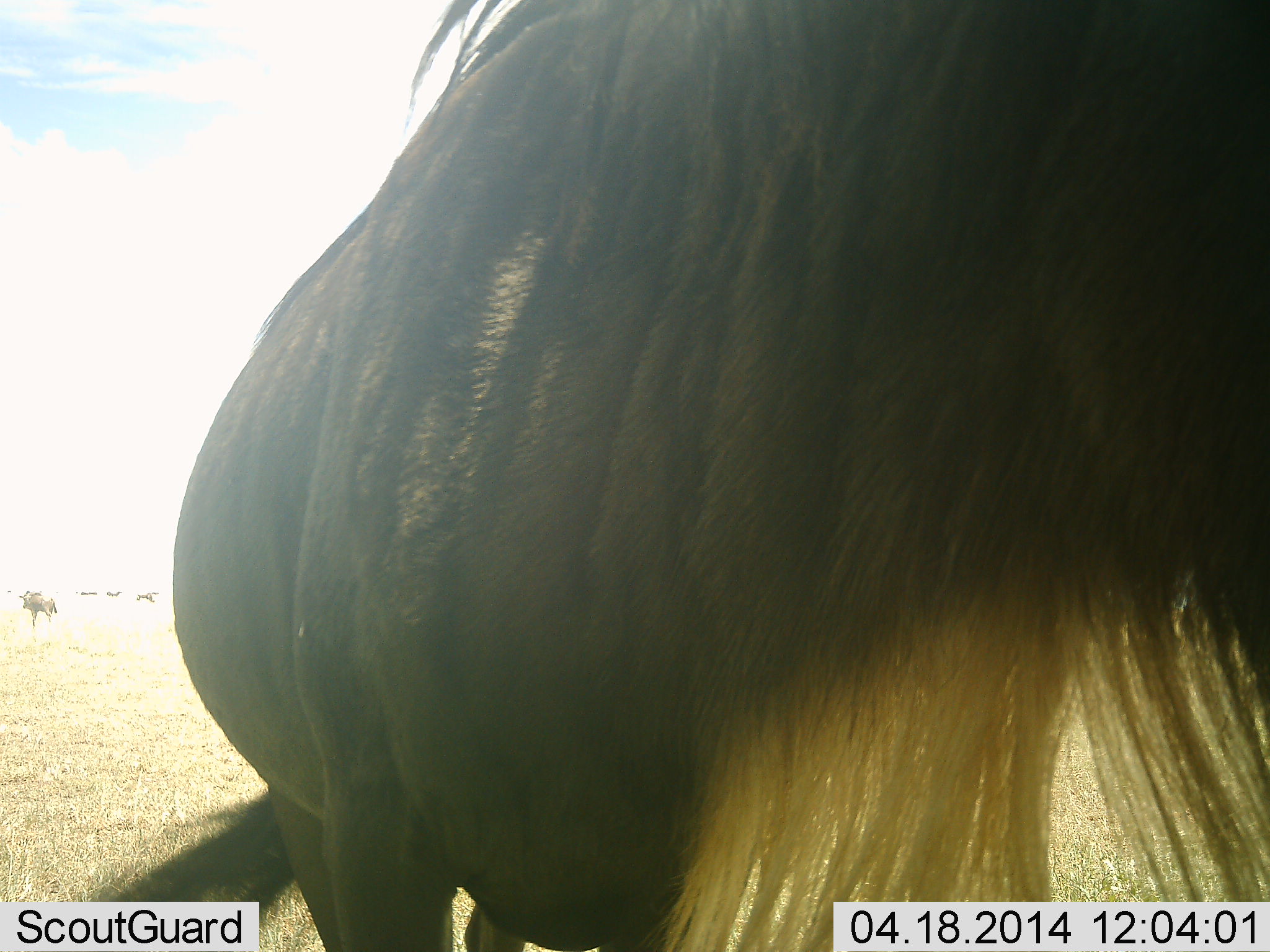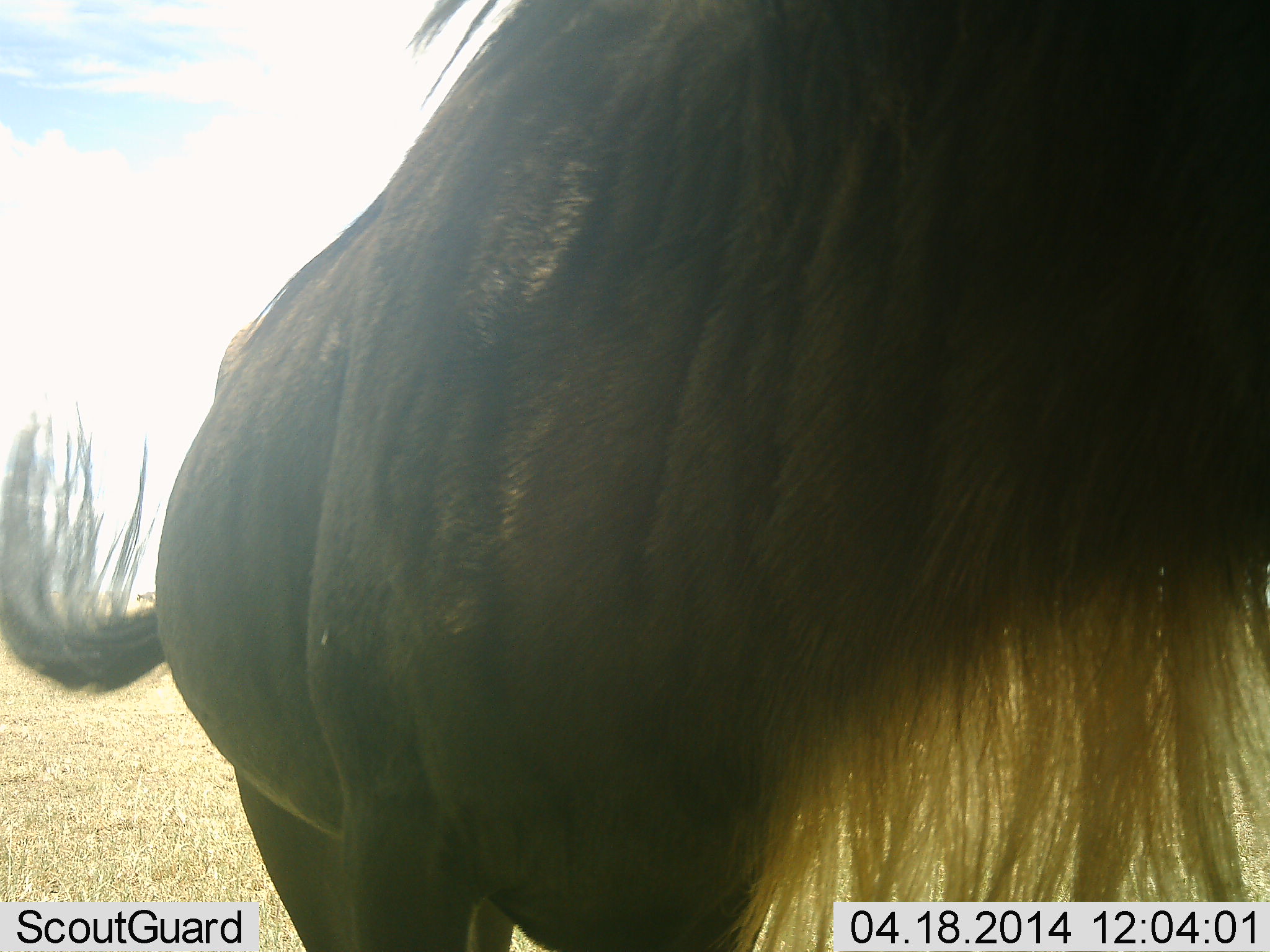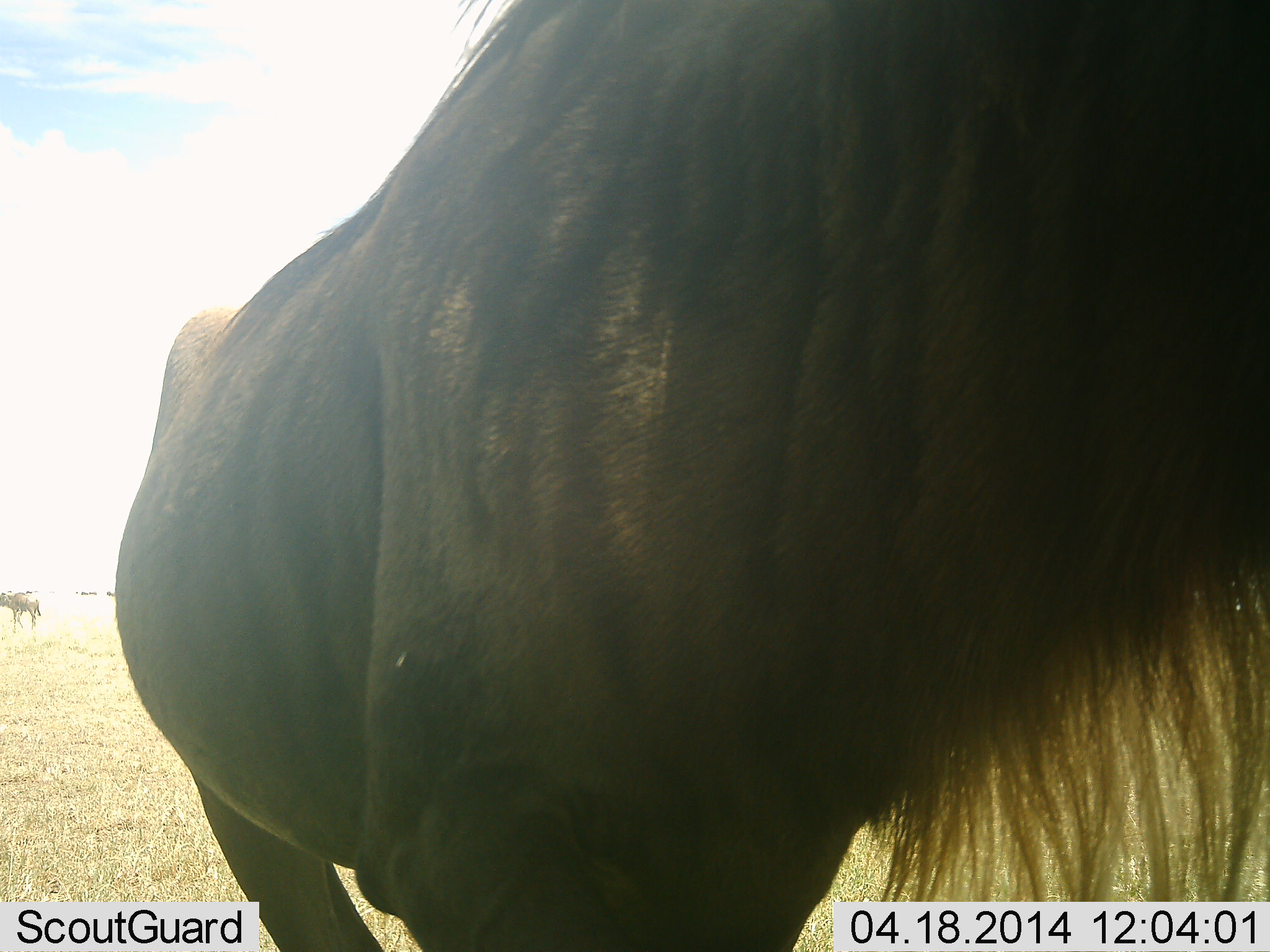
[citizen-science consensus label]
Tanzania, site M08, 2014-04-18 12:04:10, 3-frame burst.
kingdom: Animalia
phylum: Chordata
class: Mammalia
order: Artiodactyla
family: Bovidae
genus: Connochaetes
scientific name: Connochaetes taurinus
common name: blue wildebeest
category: wildebeest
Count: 1.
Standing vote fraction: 85%.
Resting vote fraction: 0%.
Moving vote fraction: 10%.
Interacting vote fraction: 7%.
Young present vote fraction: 0%.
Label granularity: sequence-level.